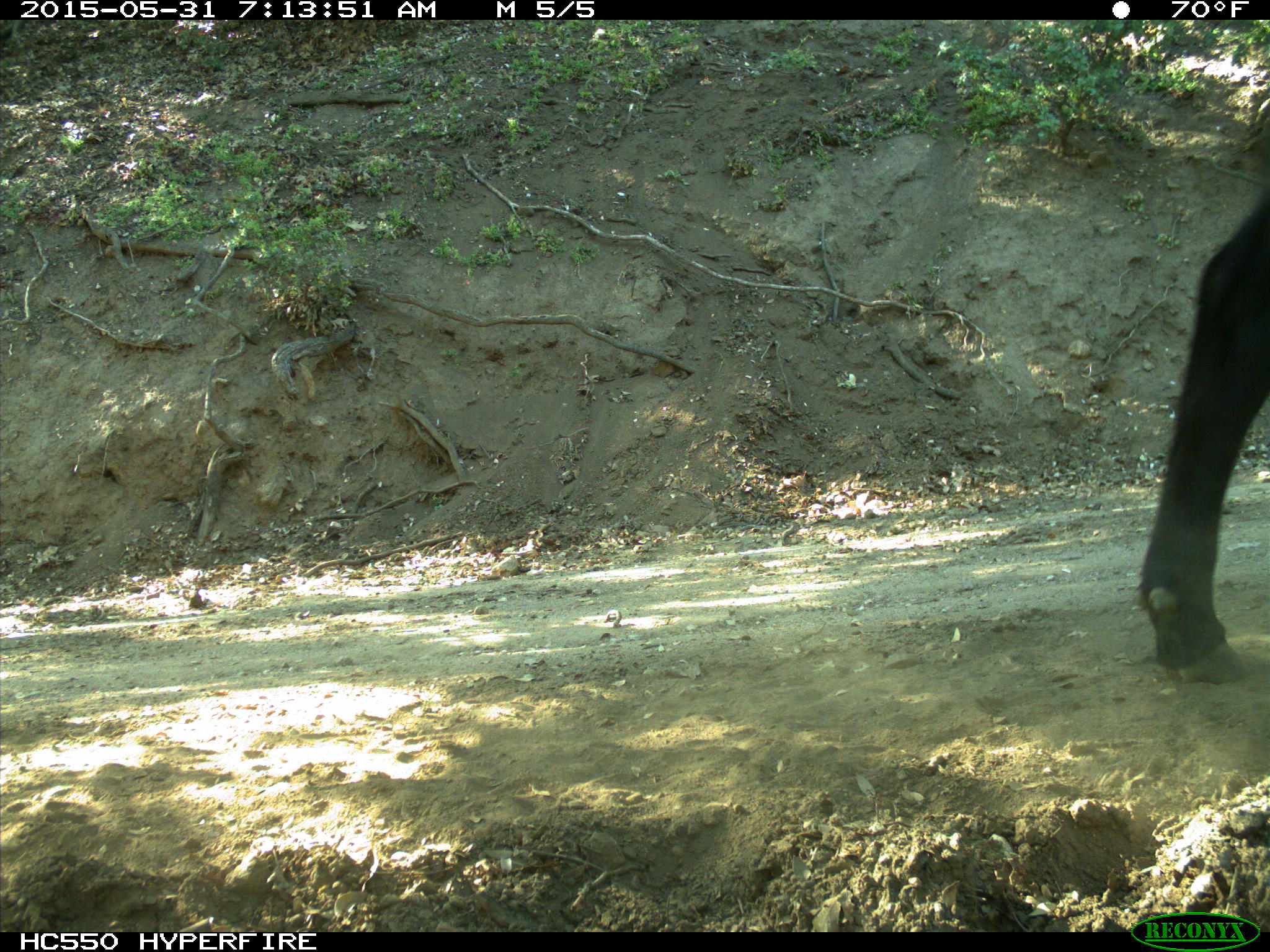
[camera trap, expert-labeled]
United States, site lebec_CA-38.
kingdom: Animalia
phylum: Chordata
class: Mammalia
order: Artiodactyla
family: Bovidae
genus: Bos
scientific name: Bos taurus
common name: domestic cow